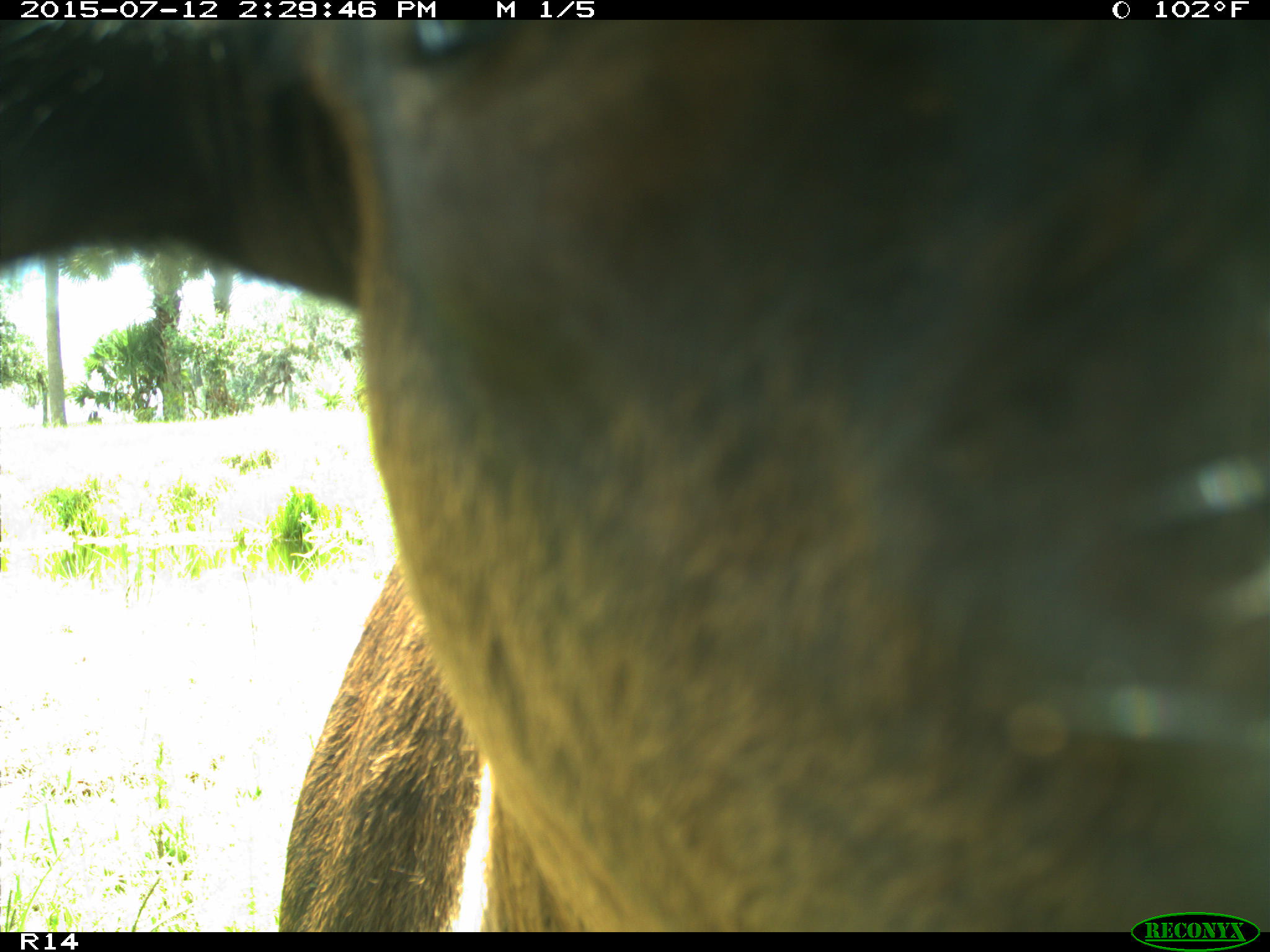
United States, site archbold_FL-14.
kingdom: Animalia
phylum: Chordata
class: Mammalia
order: Artiodactyla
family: Bovidae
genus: Bos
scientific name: Bos taurus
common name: domestic cow